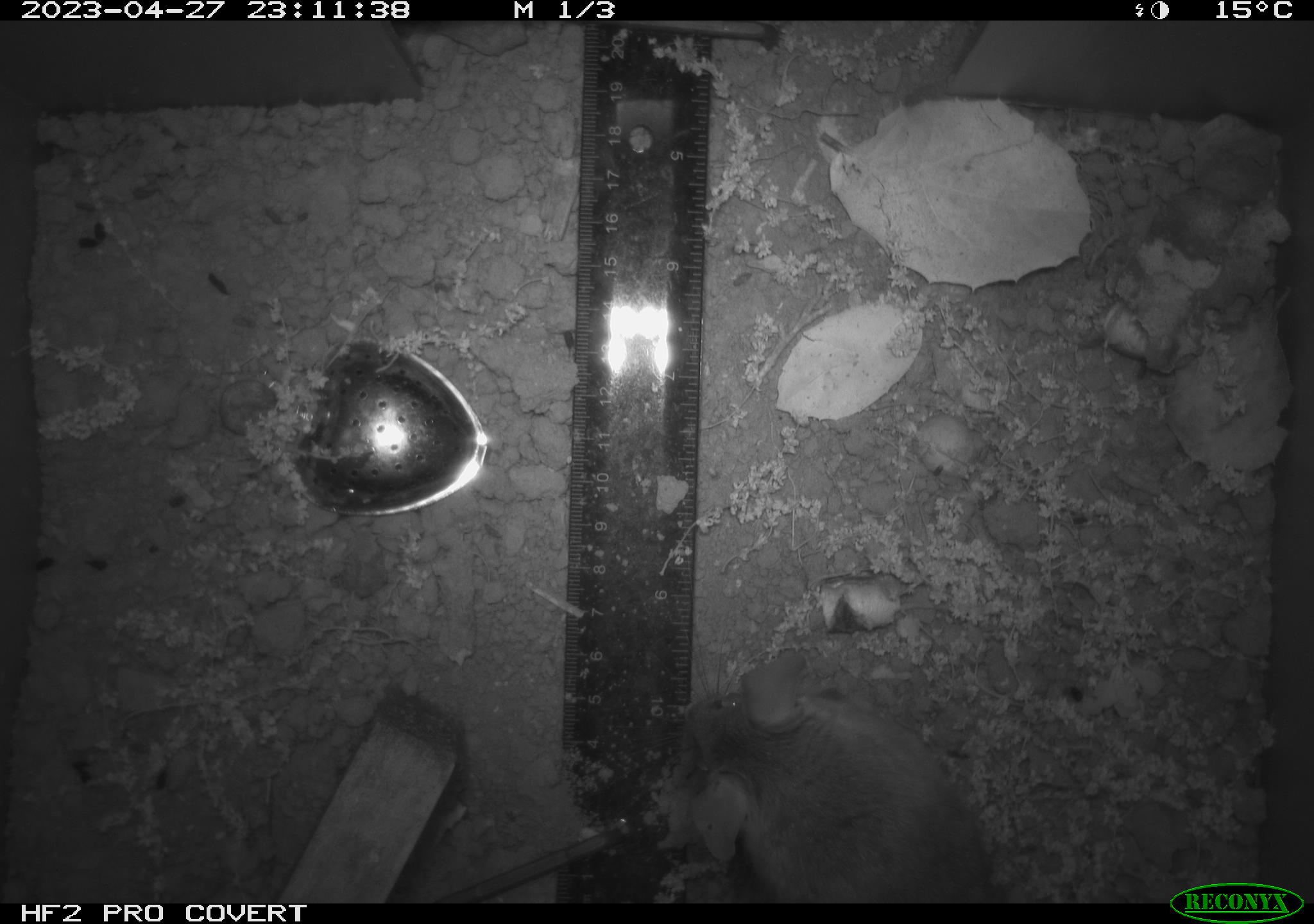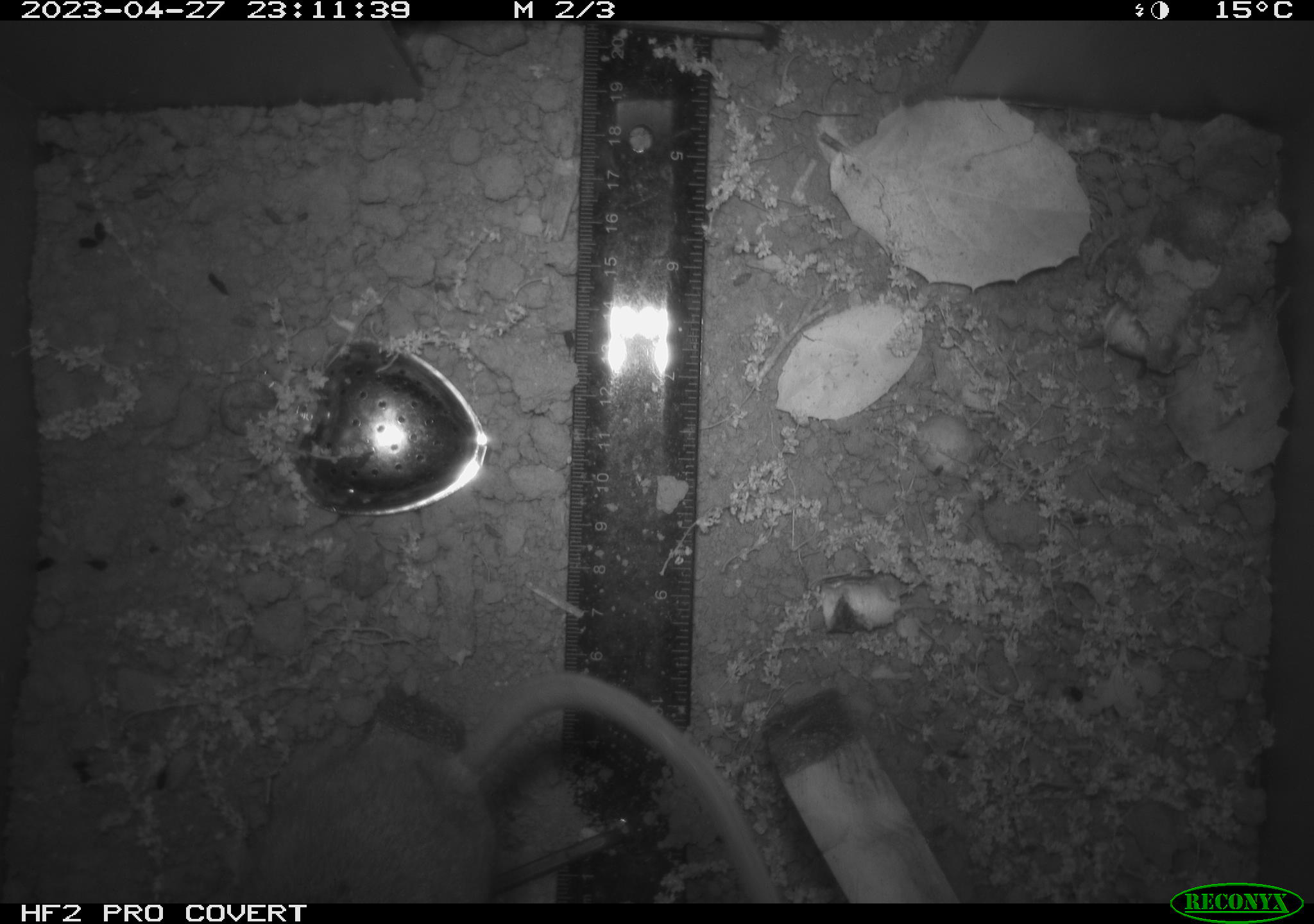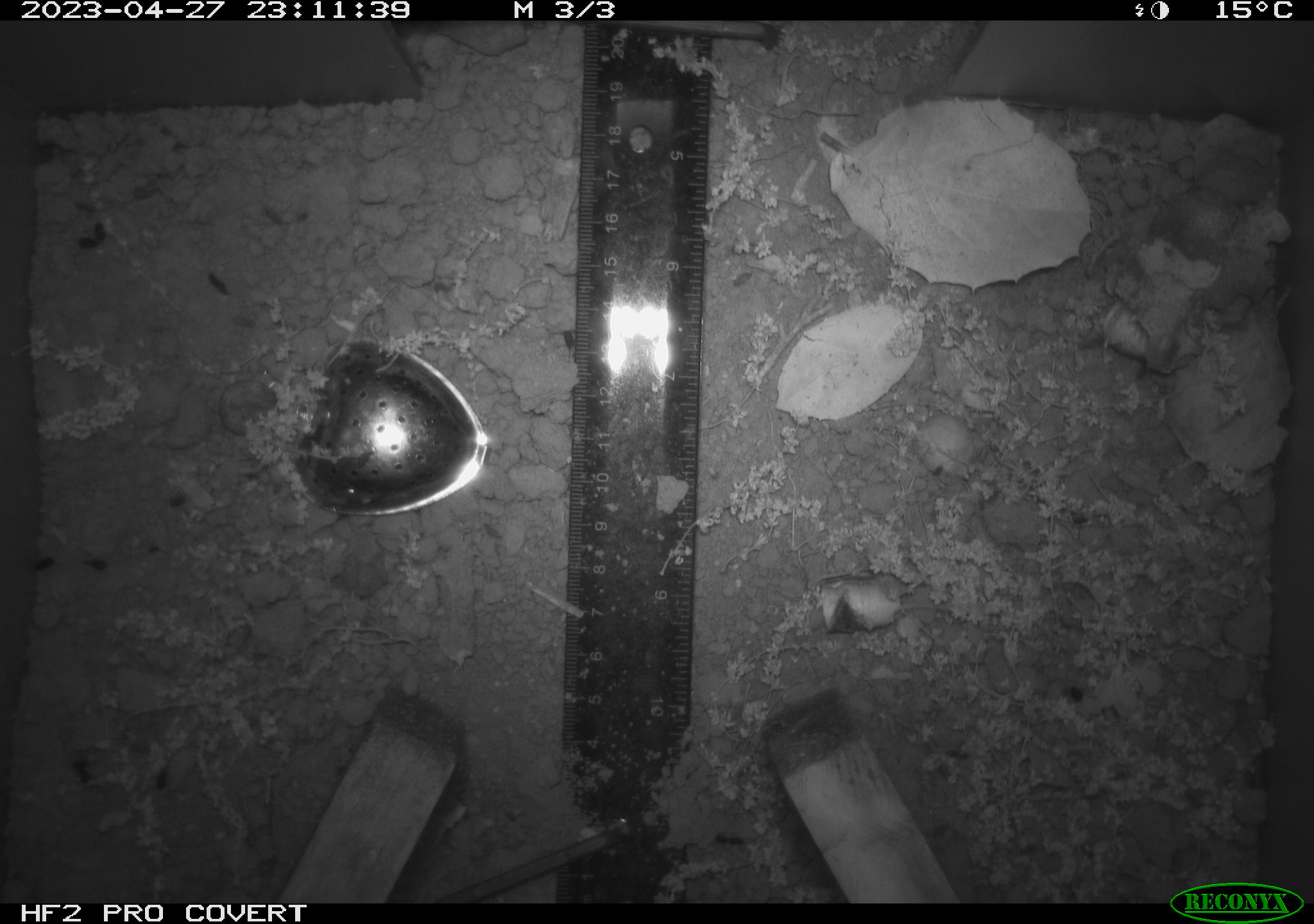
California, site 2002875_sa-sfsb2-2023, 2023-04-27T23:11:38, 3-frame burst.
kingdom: Animalia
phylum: Chordata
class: Mammalia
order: Rodentia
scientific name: Rodentia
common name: mouse species